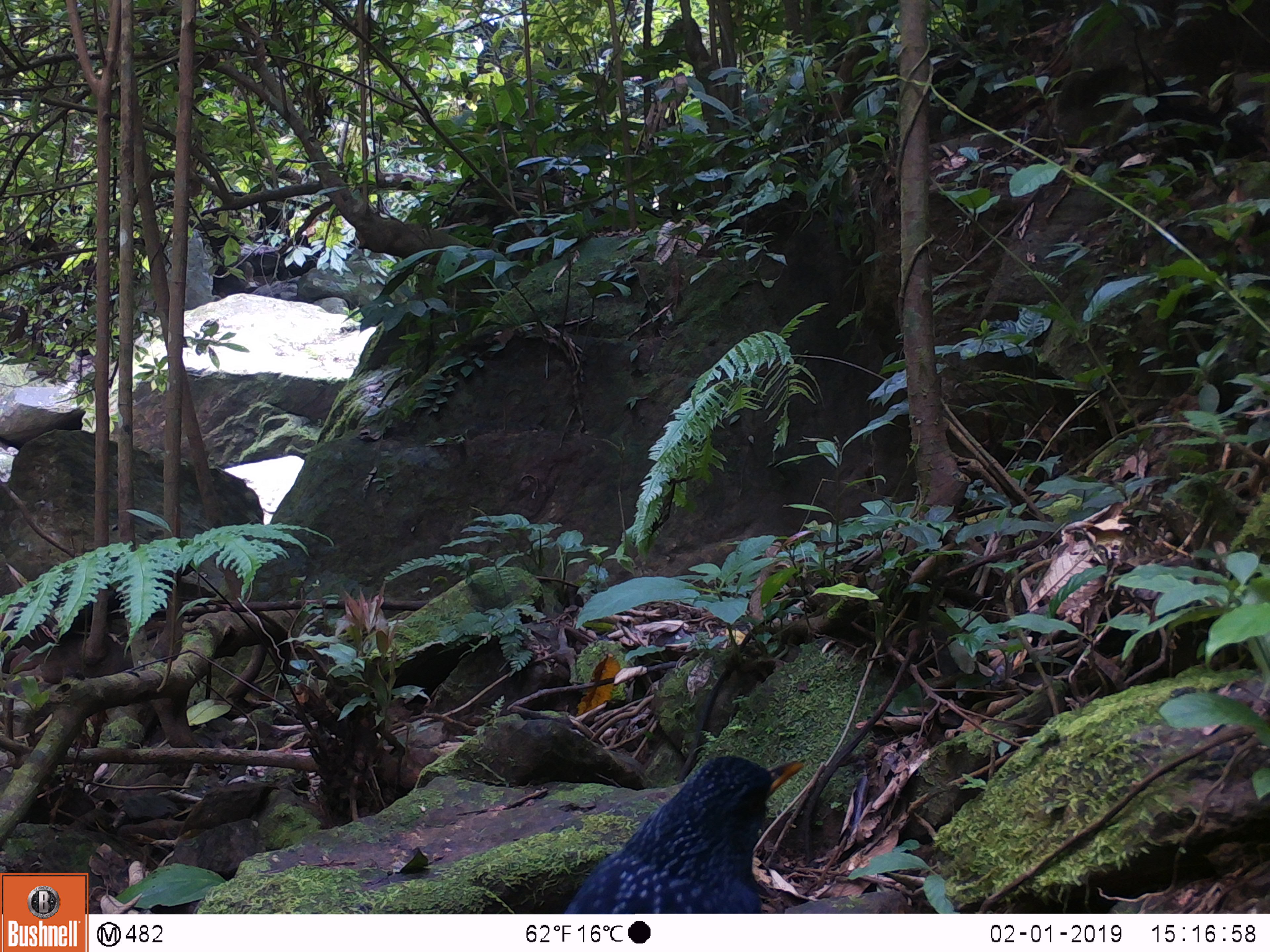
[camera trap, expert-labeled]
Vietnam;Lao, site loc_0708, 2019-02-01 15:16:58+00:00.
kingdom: Animalia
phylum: Chordata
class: Aves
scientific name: Aves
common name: bird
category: unidentified bird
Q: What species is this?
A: Unidentified bird (bird) (Aves).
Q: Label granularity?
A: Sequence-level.